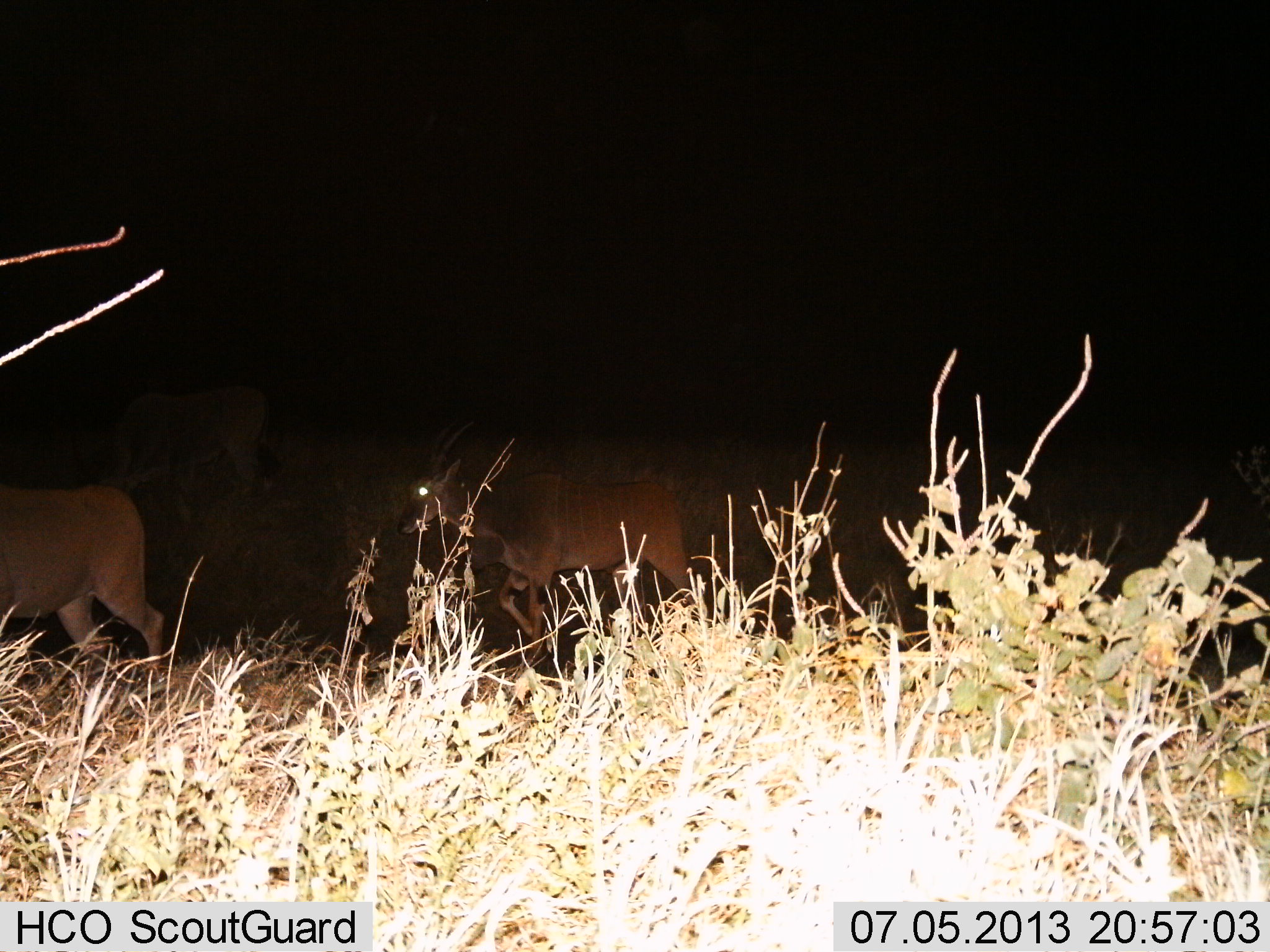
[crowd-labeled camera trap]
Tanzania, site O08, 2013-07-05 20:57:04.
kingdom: Animalia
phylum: Chordata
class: Mammalia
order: Artiodactyla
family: Bovidae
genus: Tragelaphus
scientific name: Tragelaphus oryx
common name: eland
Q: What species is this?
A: Eland (Tragelaphus oryx).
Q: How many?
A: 2.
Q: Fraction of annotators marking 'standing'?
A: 0%.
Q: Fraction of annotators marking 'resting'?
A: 0%.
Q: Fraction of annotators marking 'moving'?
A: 100%.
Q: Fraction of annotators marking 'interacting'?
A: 0%.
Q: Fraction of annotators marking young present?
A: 0%.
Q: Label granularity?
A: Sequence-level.